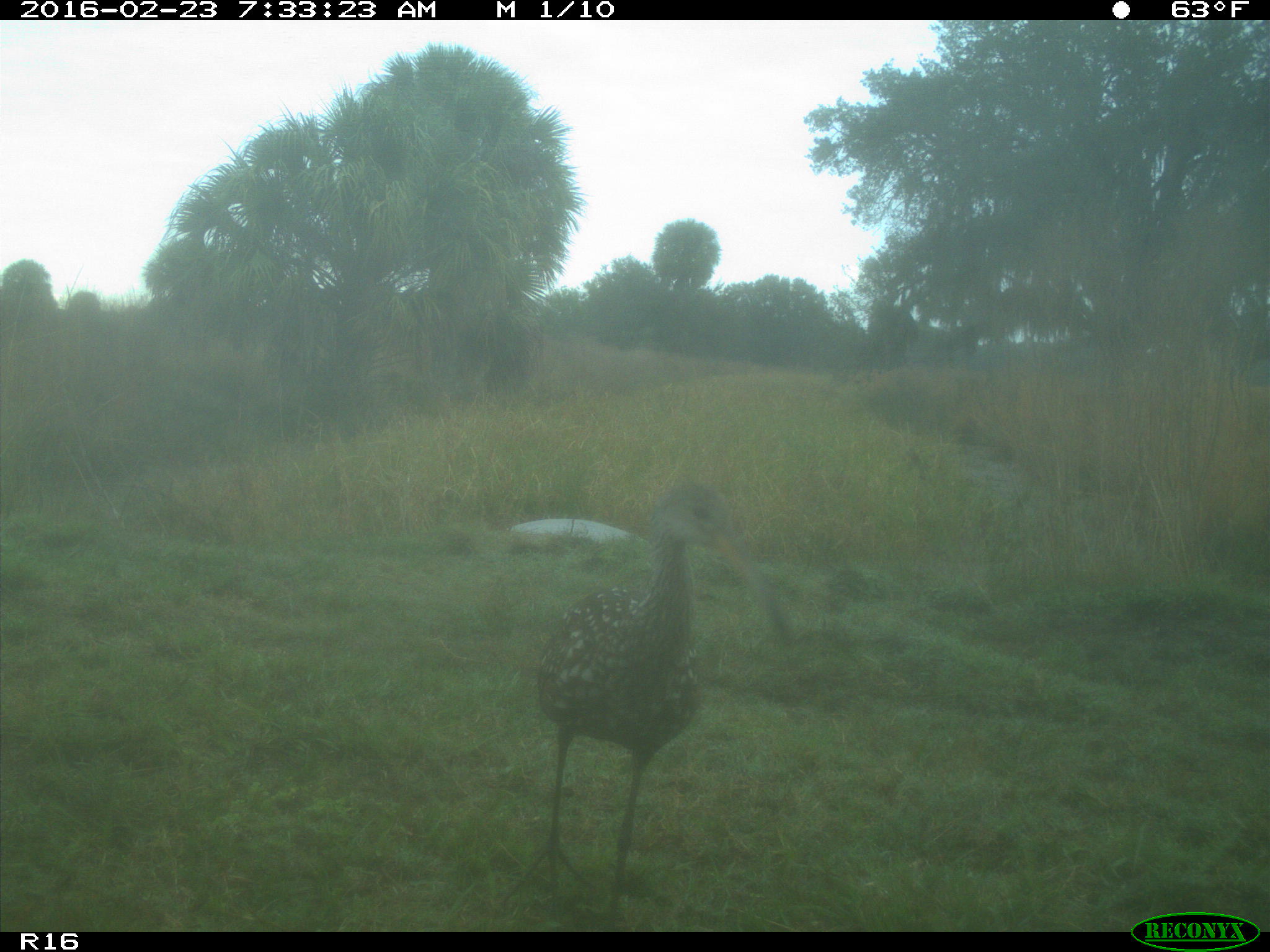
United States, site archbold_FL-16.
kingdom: Animalia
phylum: Chordata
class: Aves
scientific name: Aves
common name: birds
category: unidentified bird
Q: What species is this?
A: Unidentified bird (birds) (Aves).